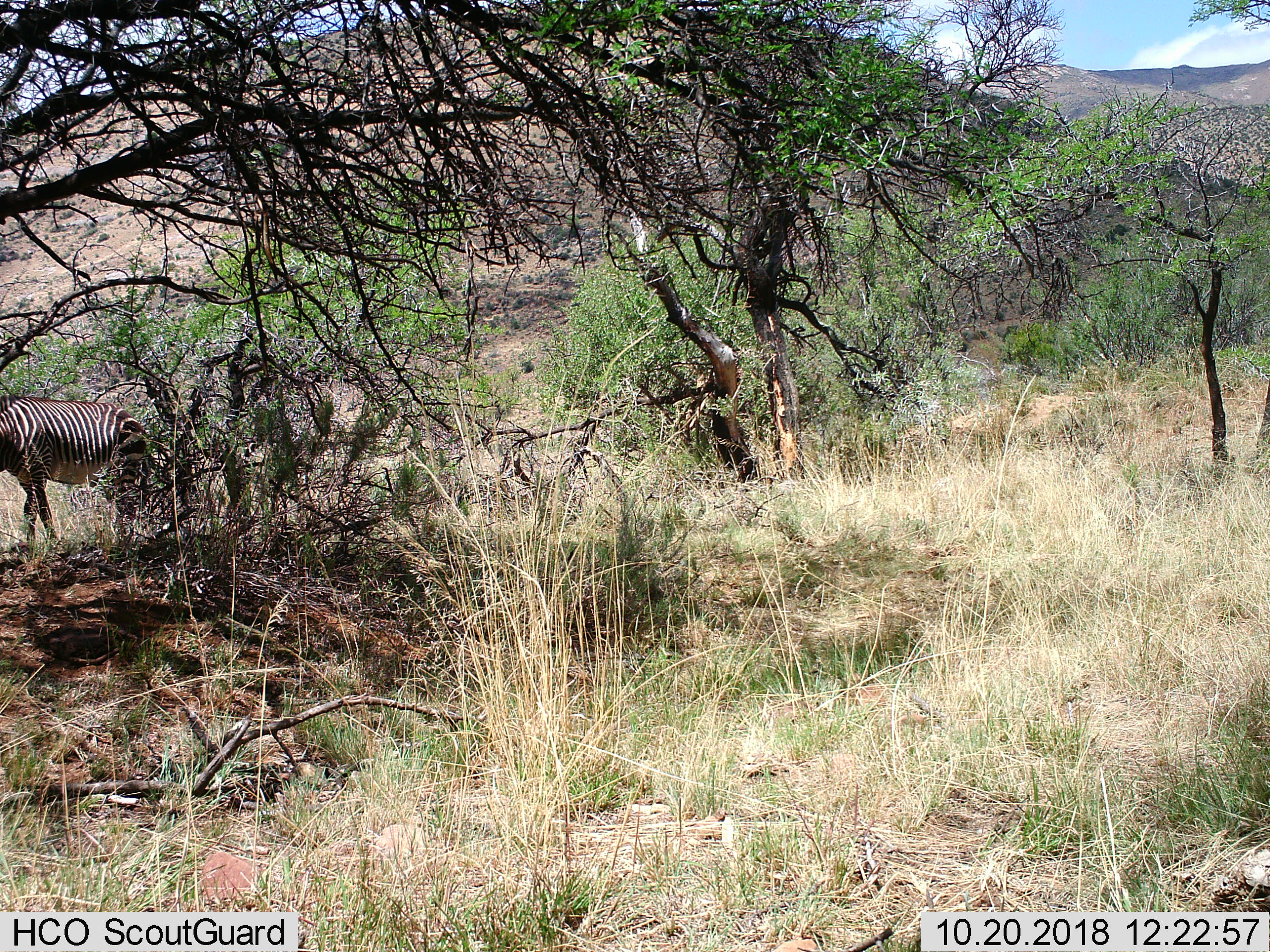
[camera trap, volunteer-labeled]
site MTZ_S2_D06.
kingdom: Animalia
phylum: Chordata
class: Mammalia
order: Perissodactyla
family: Equidae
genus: Equus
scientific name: Equus zebra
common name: mountain zebra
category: zebramountain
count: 1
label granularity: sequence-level